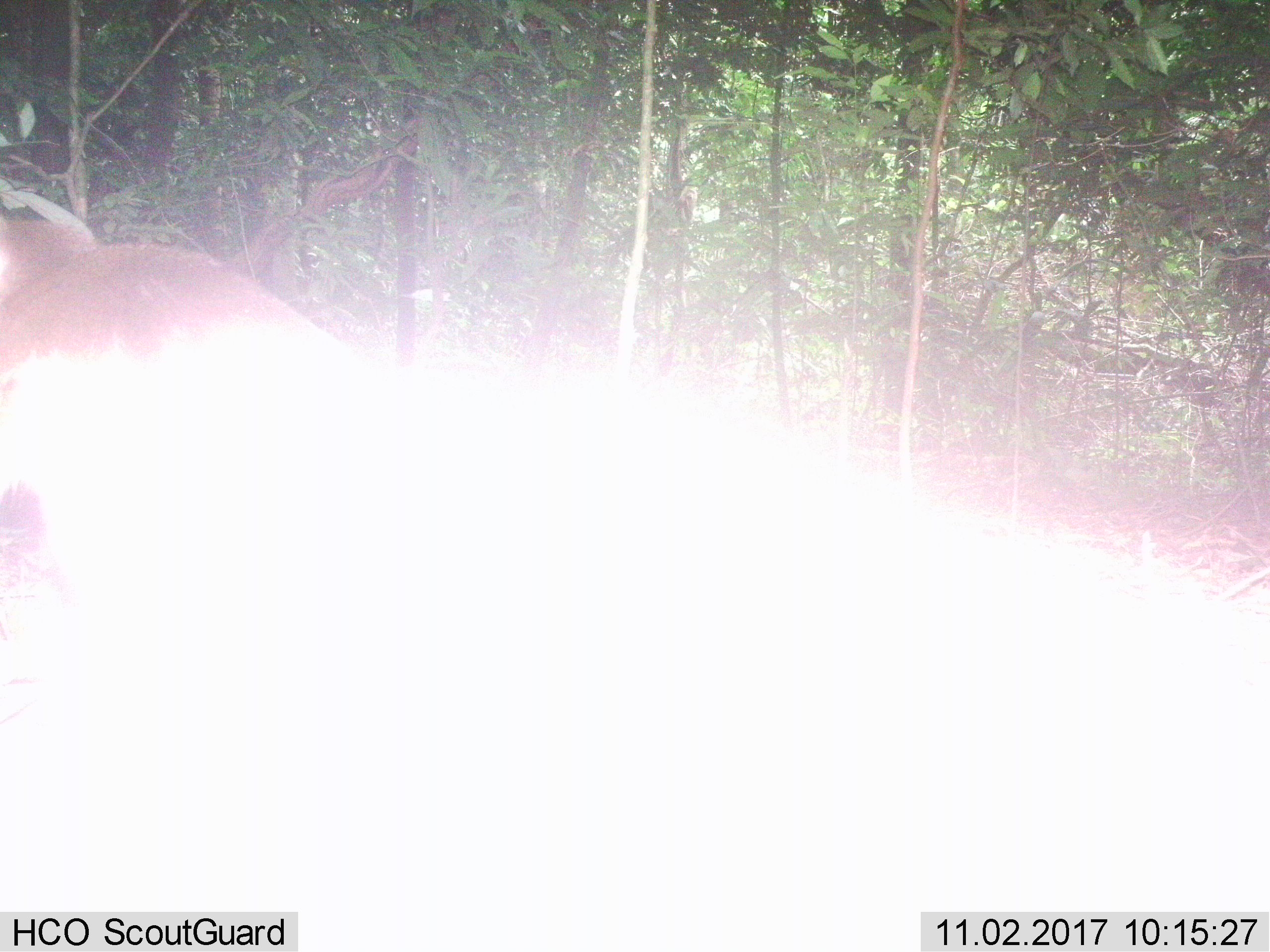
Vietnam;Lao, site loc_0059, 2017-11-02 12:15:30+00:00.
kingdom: Animalia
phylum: Chordata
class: Mammalia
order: Primates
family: Cercopithecidae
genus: Macaca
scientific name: Macaca nemestrina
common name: pig-tailed macaque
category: pig tailed macaque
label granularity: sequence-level